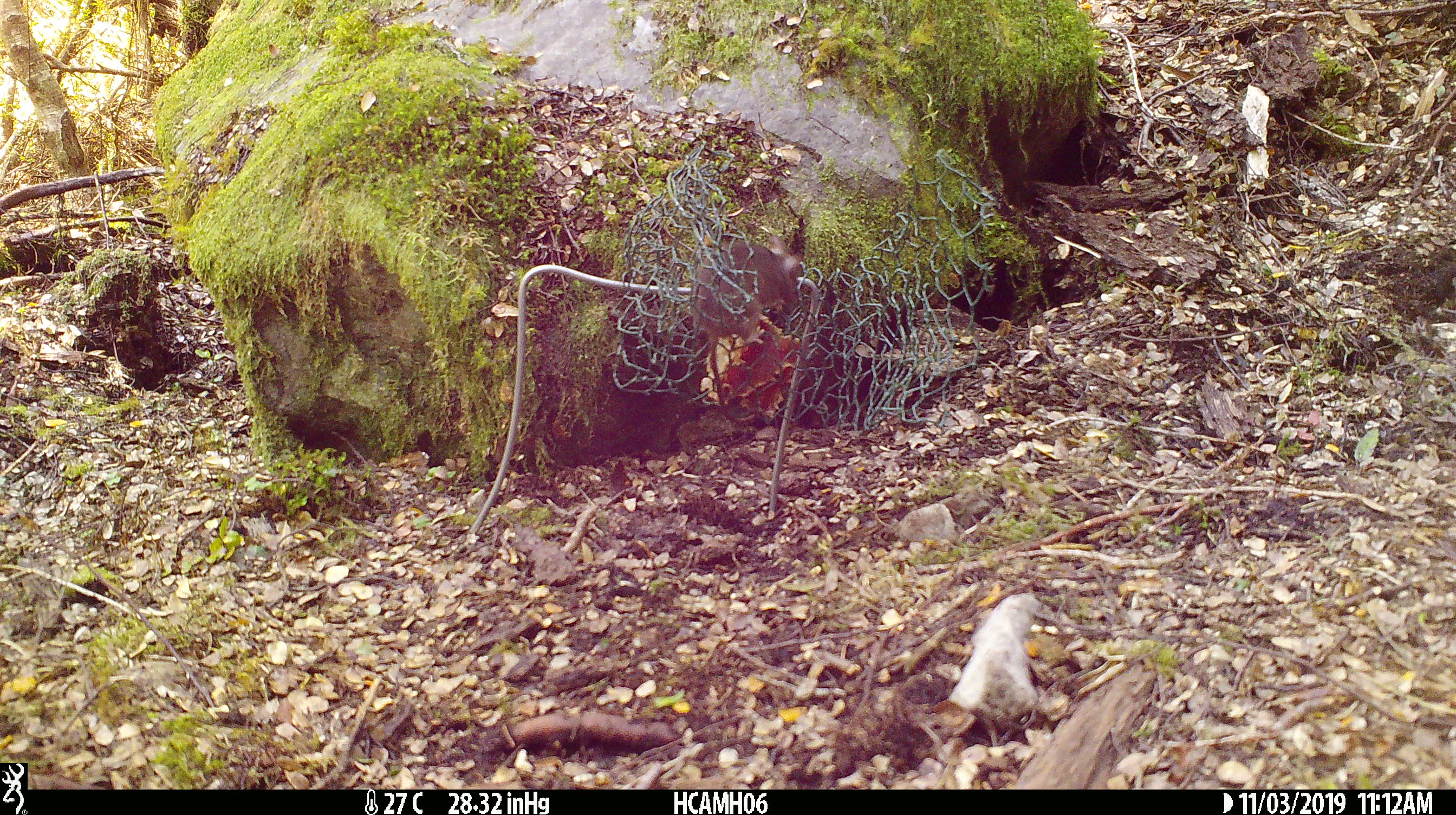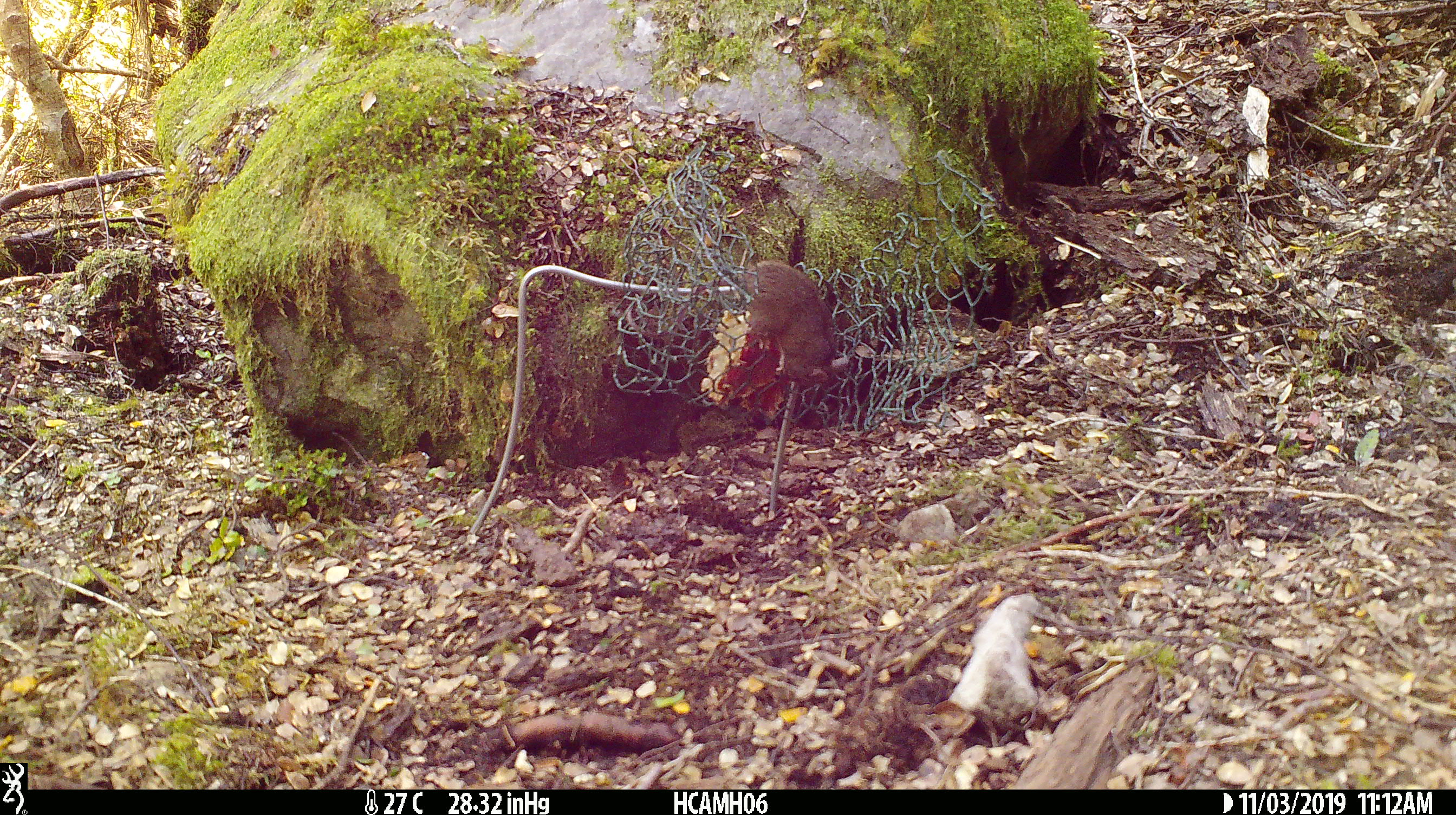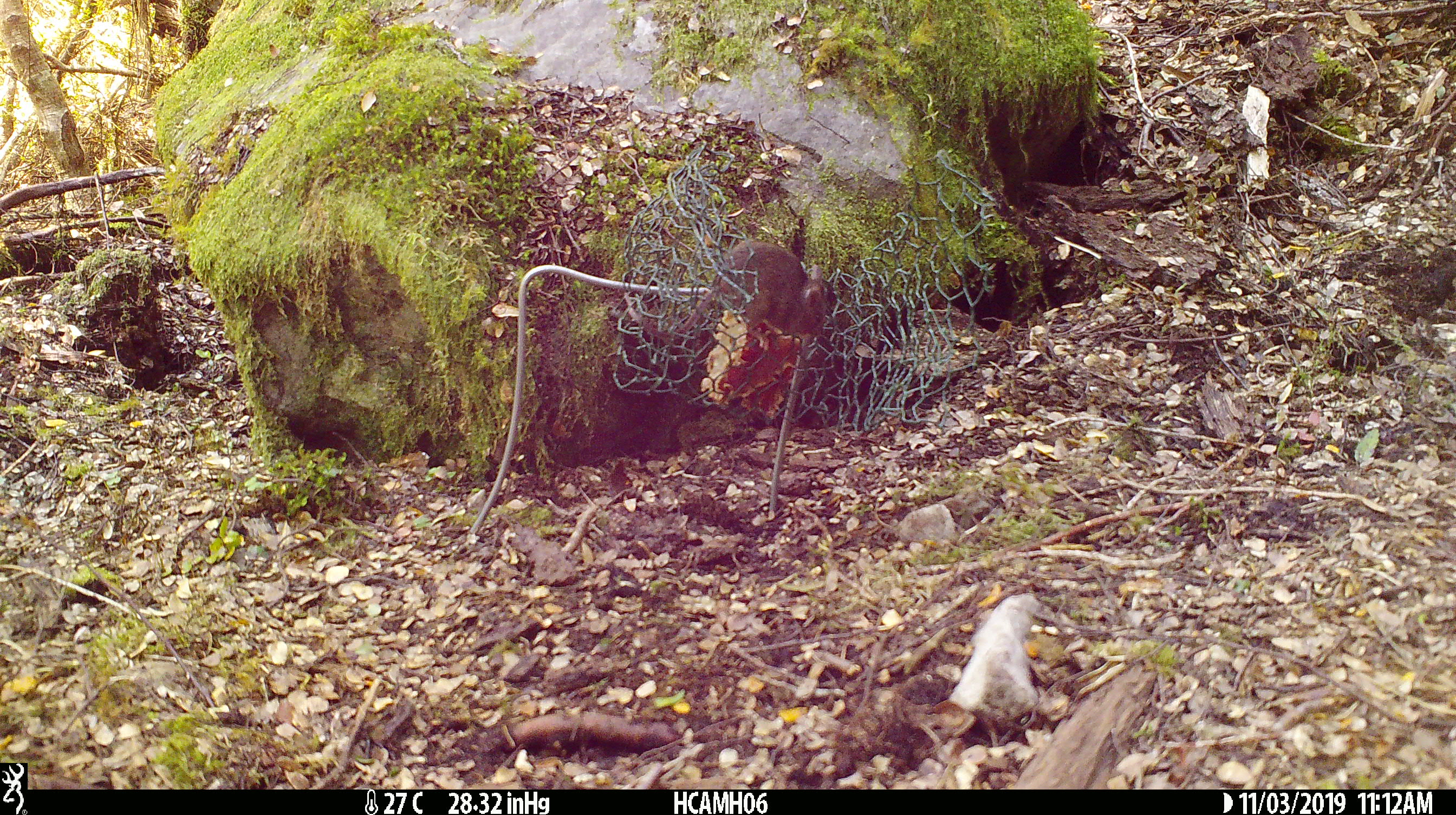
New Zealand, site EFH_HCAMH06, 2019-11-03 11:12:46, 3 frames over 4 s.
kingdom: Animalia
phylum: Chordata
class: Mammalia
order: Rodentia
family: Muridae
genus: Mus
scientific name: Mus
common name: mouse